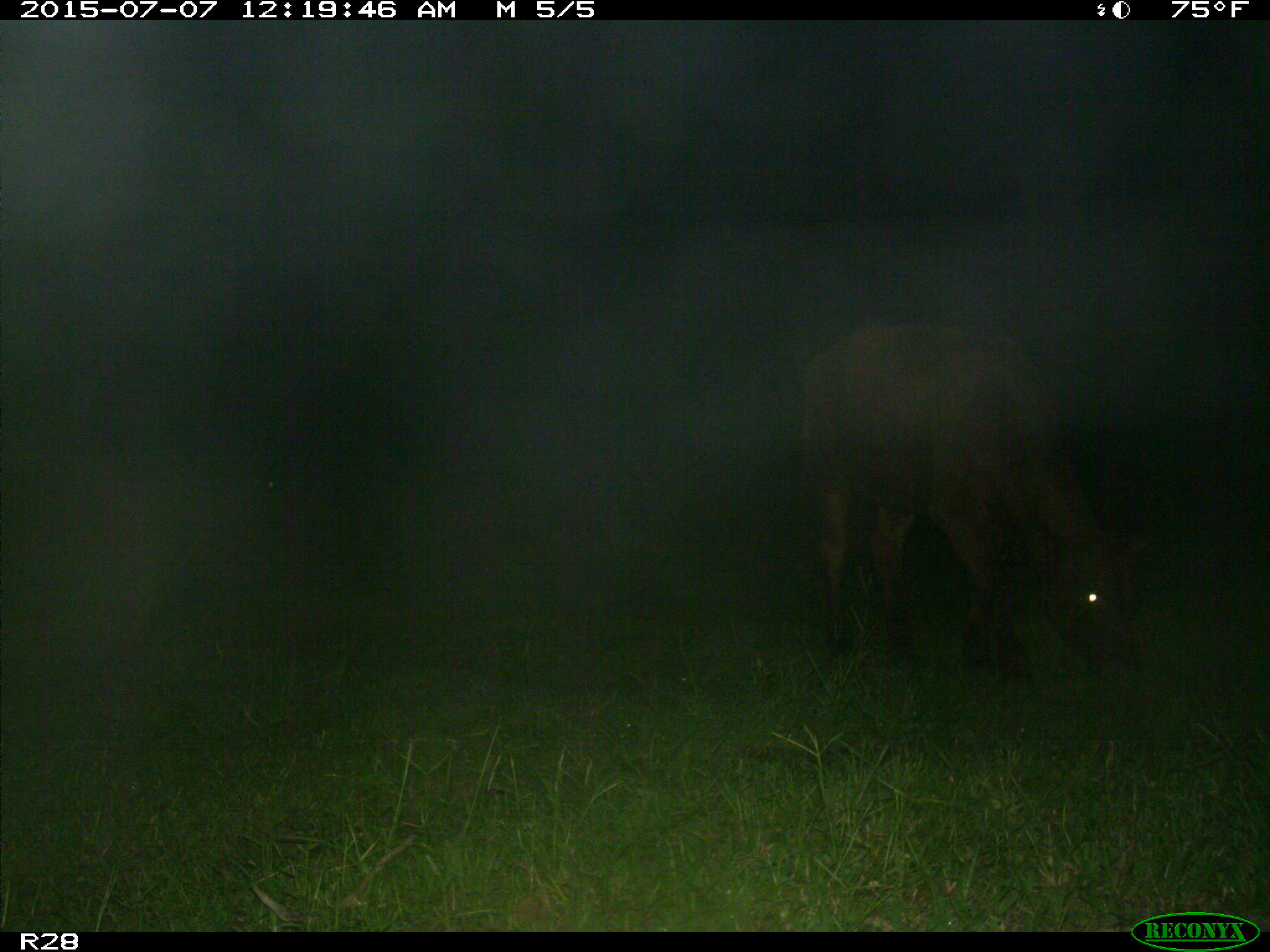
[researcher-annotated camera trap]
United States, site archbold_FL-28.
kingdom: Animalia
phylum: Chordata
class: Mammalia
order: Artiodactyla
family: Bovidae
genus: Bos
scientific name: Bos taurus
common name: domestic cow